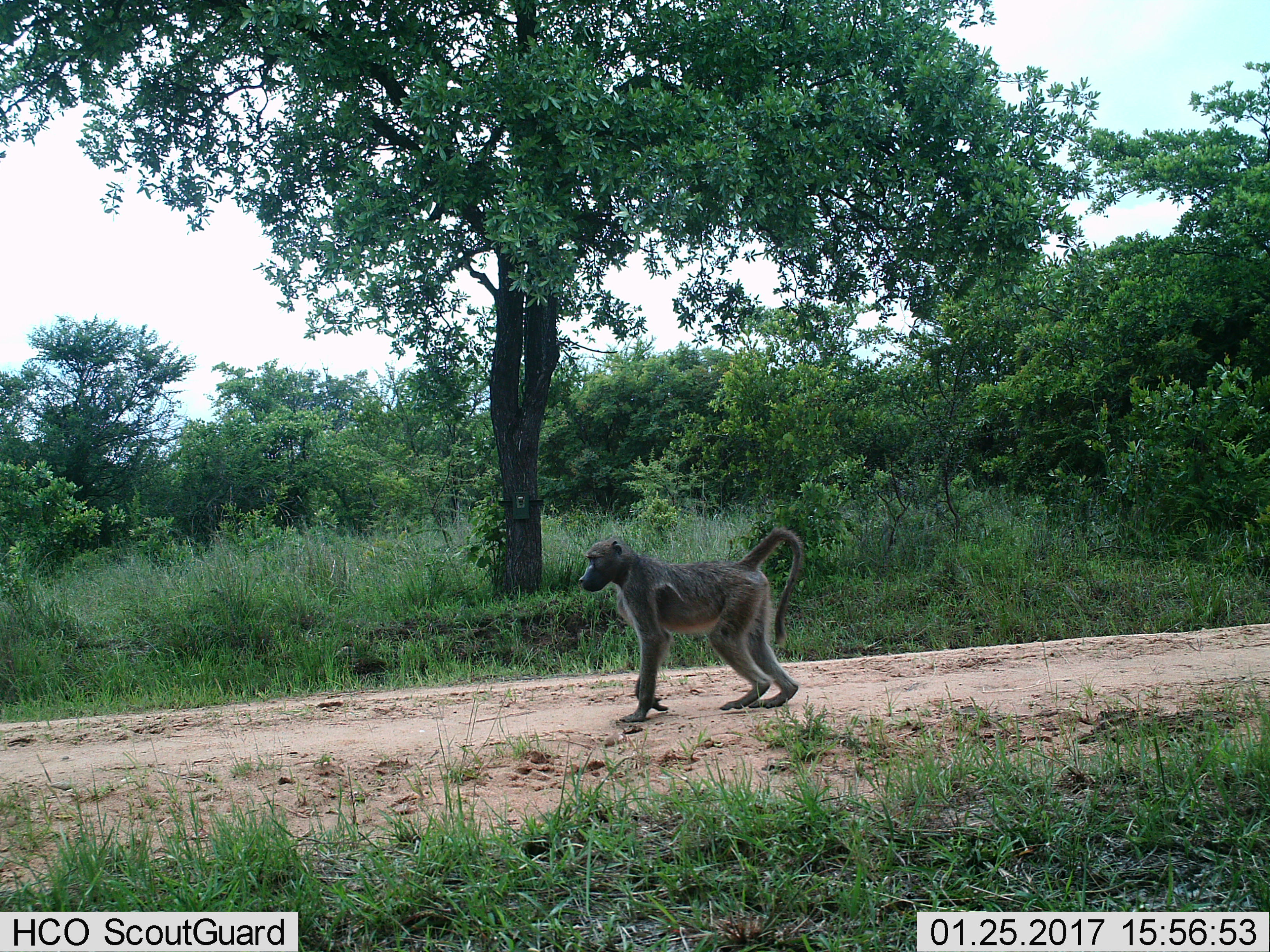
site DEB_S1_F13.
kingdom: Animalia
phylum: Chordata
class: Mammalia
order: Primates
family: Cercopithecidae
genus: Papio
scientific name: Papio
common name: baboon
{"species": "baboon (Papio)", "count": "1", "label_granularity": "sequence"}